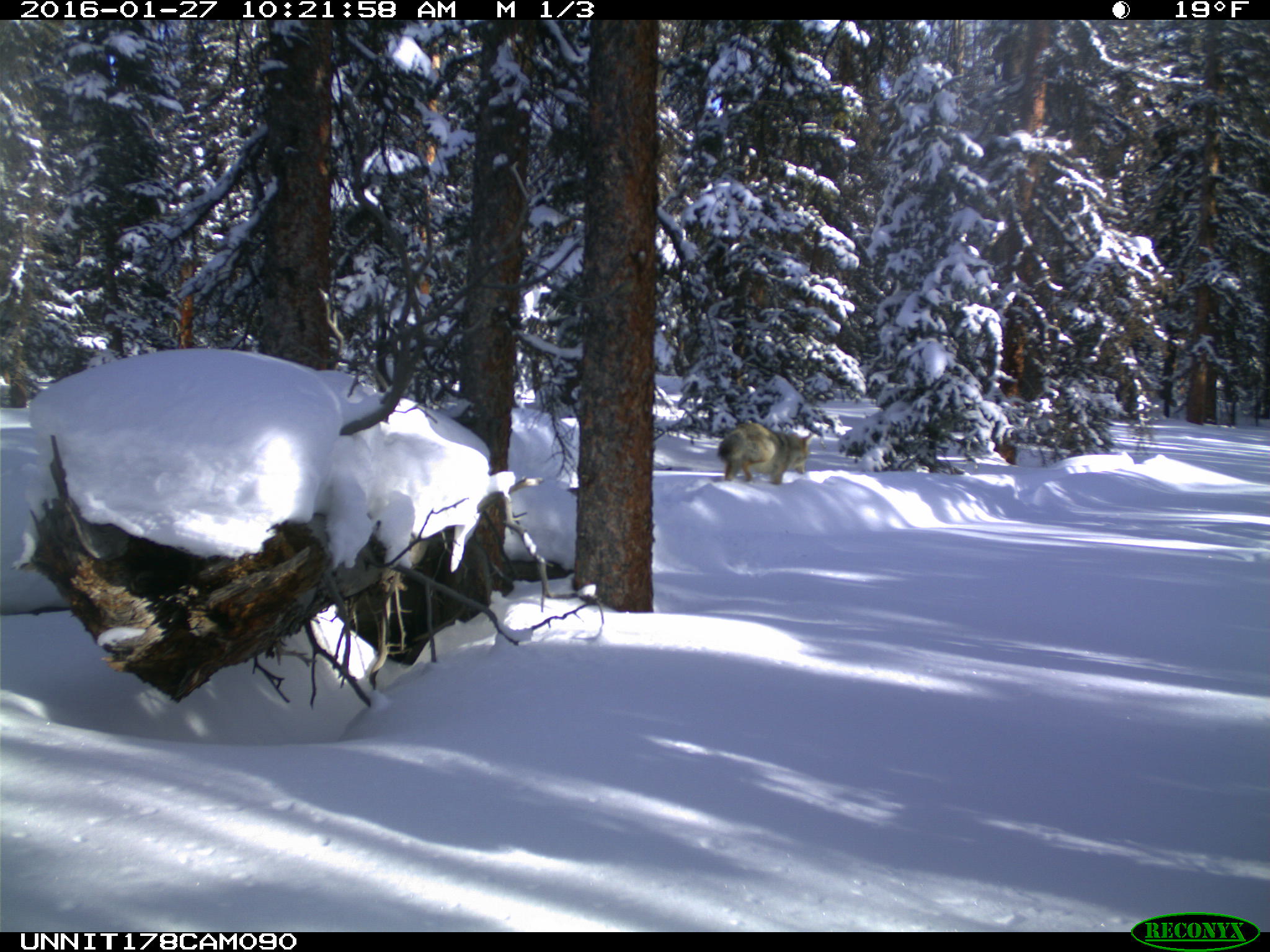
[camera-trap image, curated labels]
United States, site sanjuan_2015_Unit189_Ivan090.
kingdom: Animalia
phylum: Chordata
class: Mammalia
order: Carnivora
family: Canidae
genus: Canis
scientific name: Canis latrans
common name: coyote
Canis latrans (coyote).